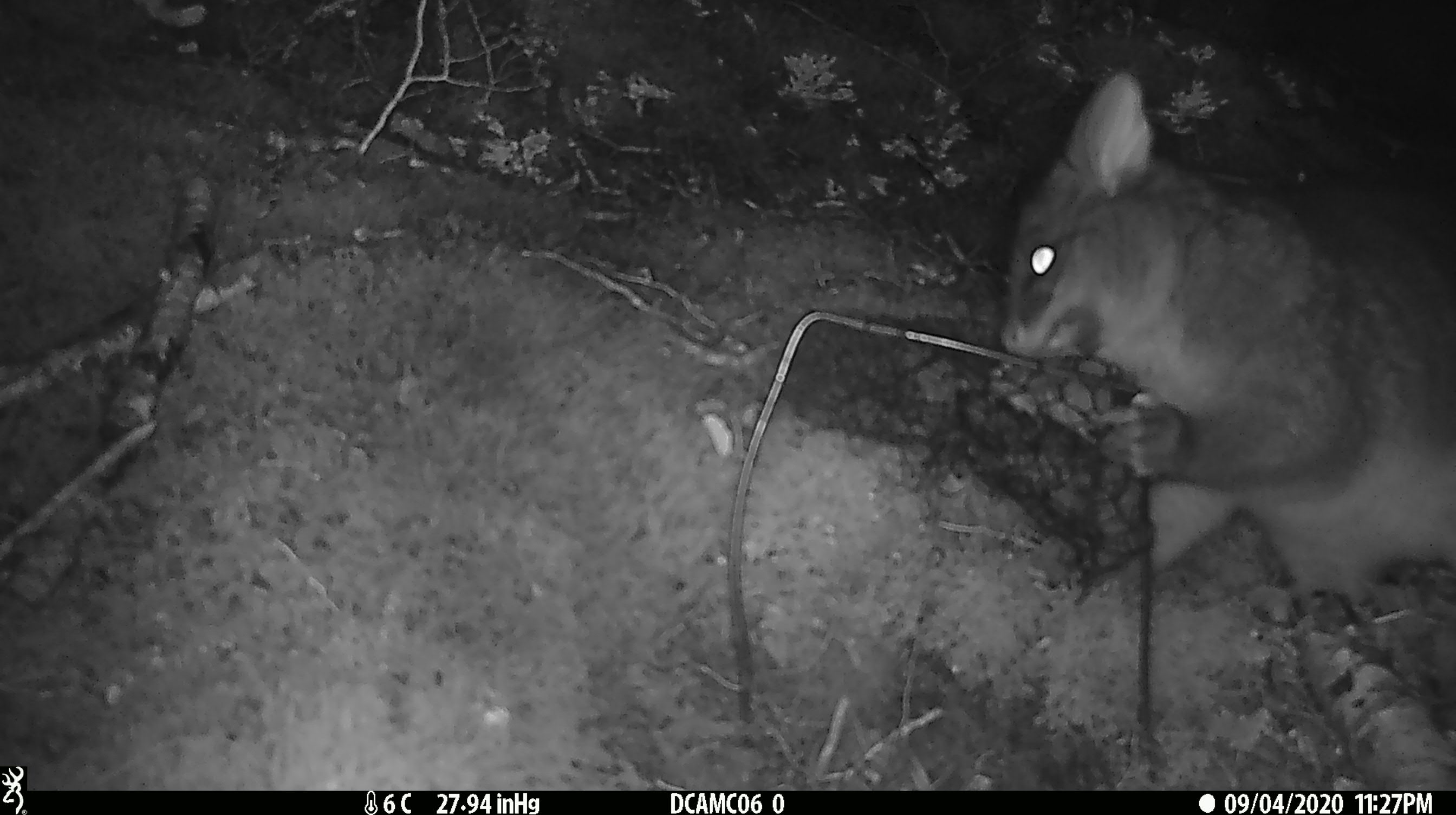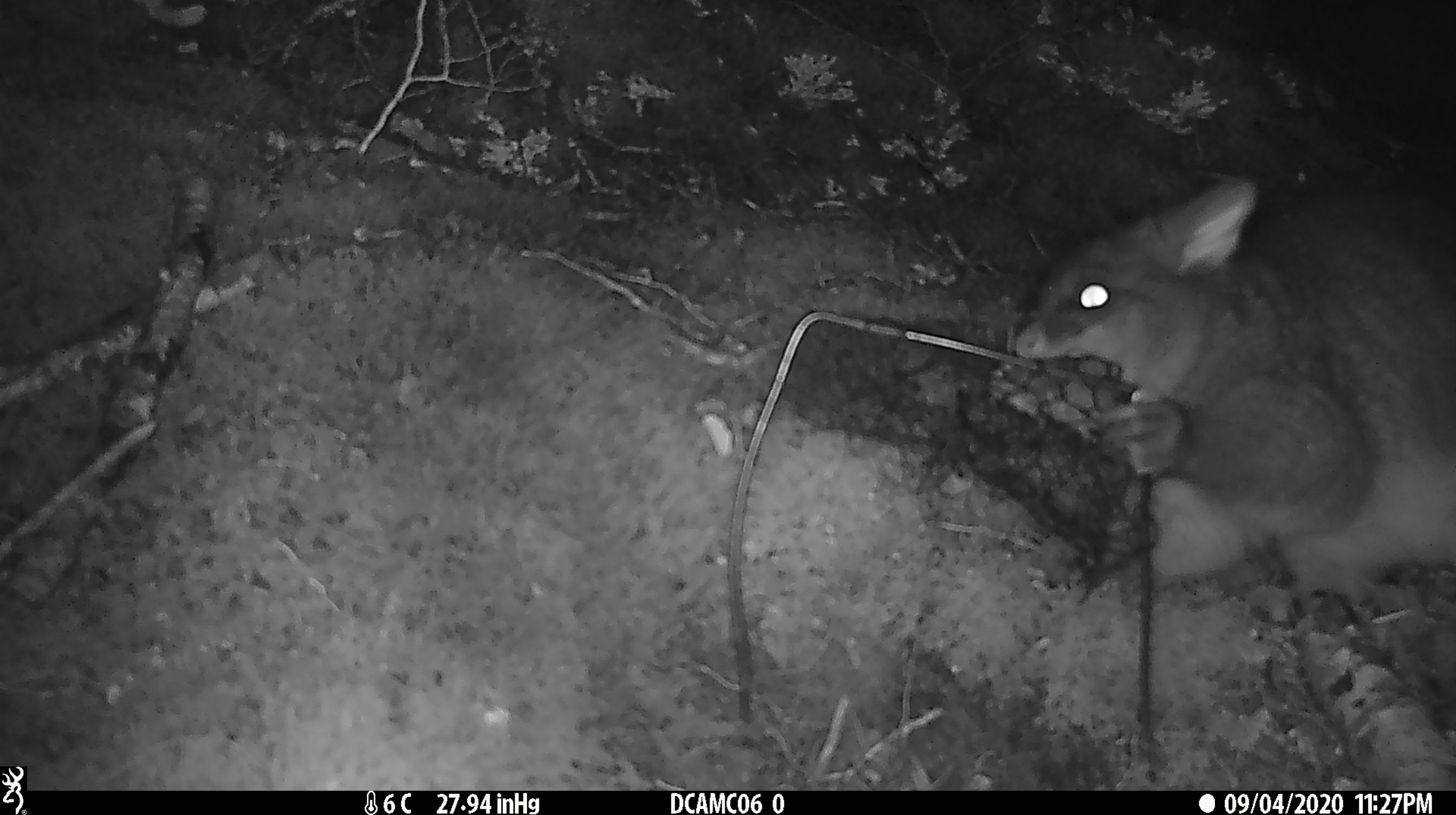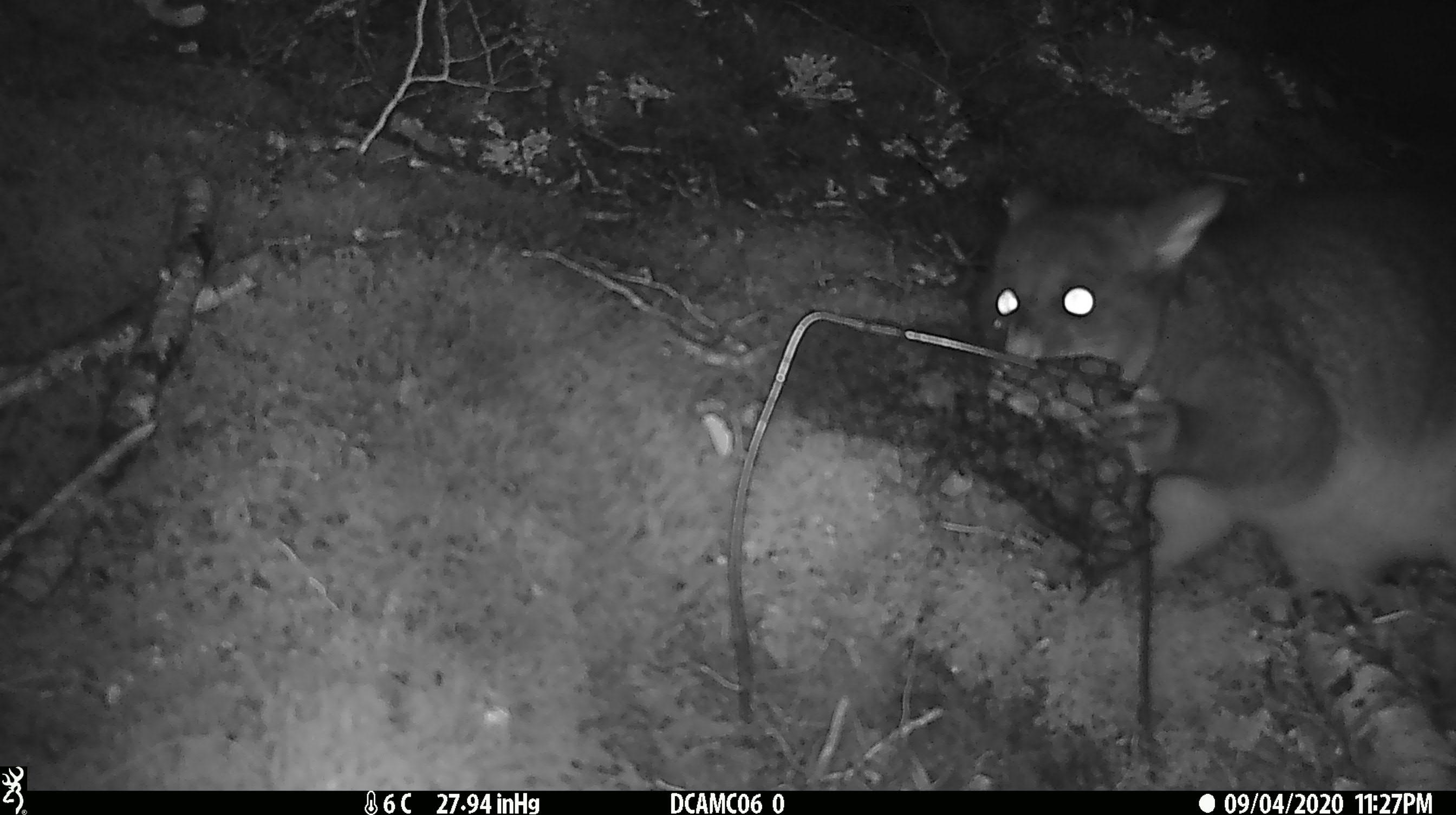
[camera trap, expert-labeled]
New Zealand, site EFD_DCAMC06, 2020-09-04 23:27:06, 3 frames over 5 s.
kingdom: Animalia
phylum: Chordata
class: Mammalia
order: Diprotodontia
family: Phalangeridae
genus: Trichosurus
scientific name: Trichosurus vulpecula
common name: common brushtail possum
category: possum